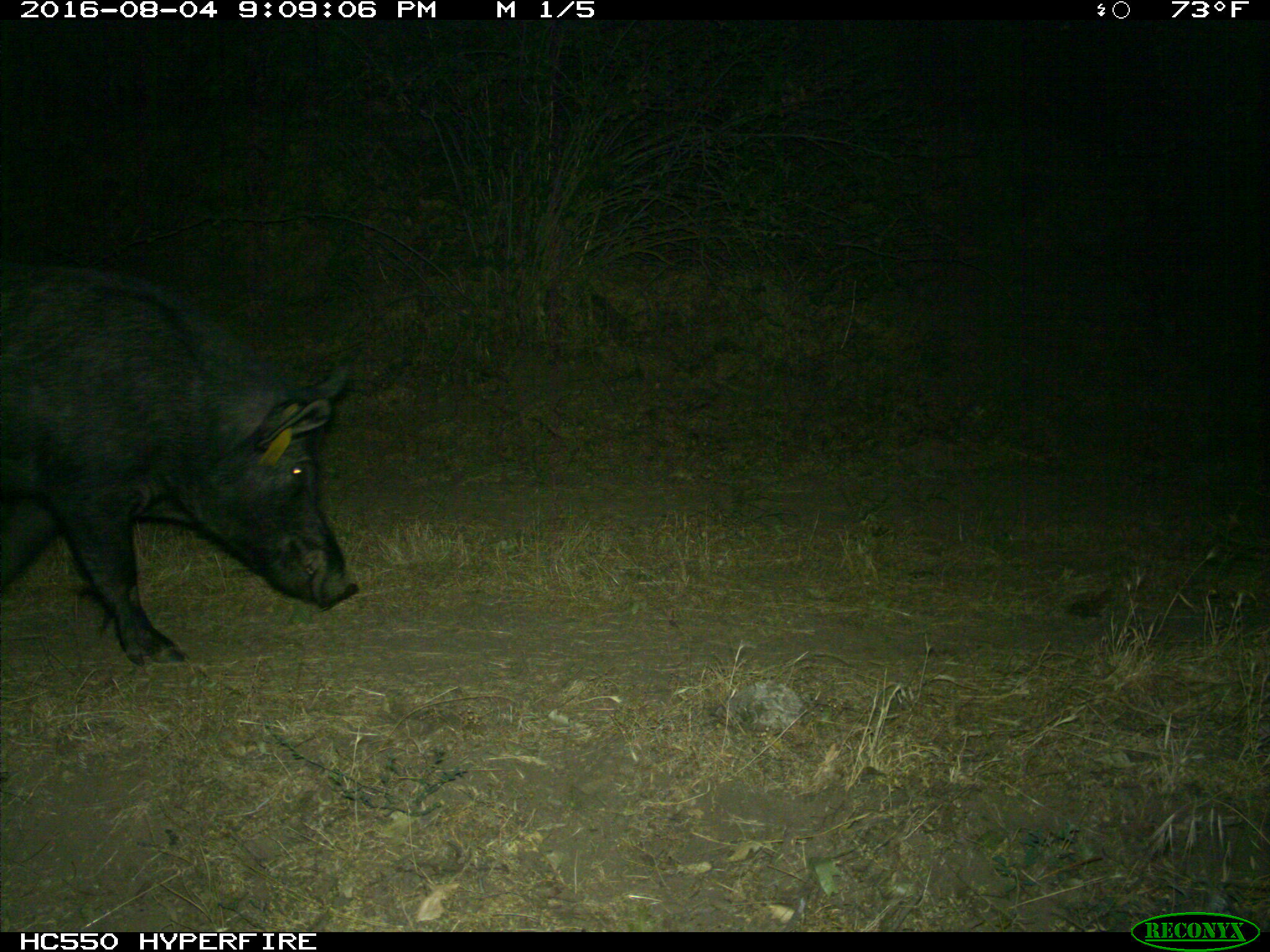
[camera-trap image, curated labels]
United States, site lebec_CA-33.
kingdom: Animalia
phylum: Chordata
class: Mammalia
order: Artiodactyla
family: Suidae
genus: Sus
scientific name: Sus scrofa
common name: wild boar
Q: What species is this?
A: Sus scrofa (wild boar).